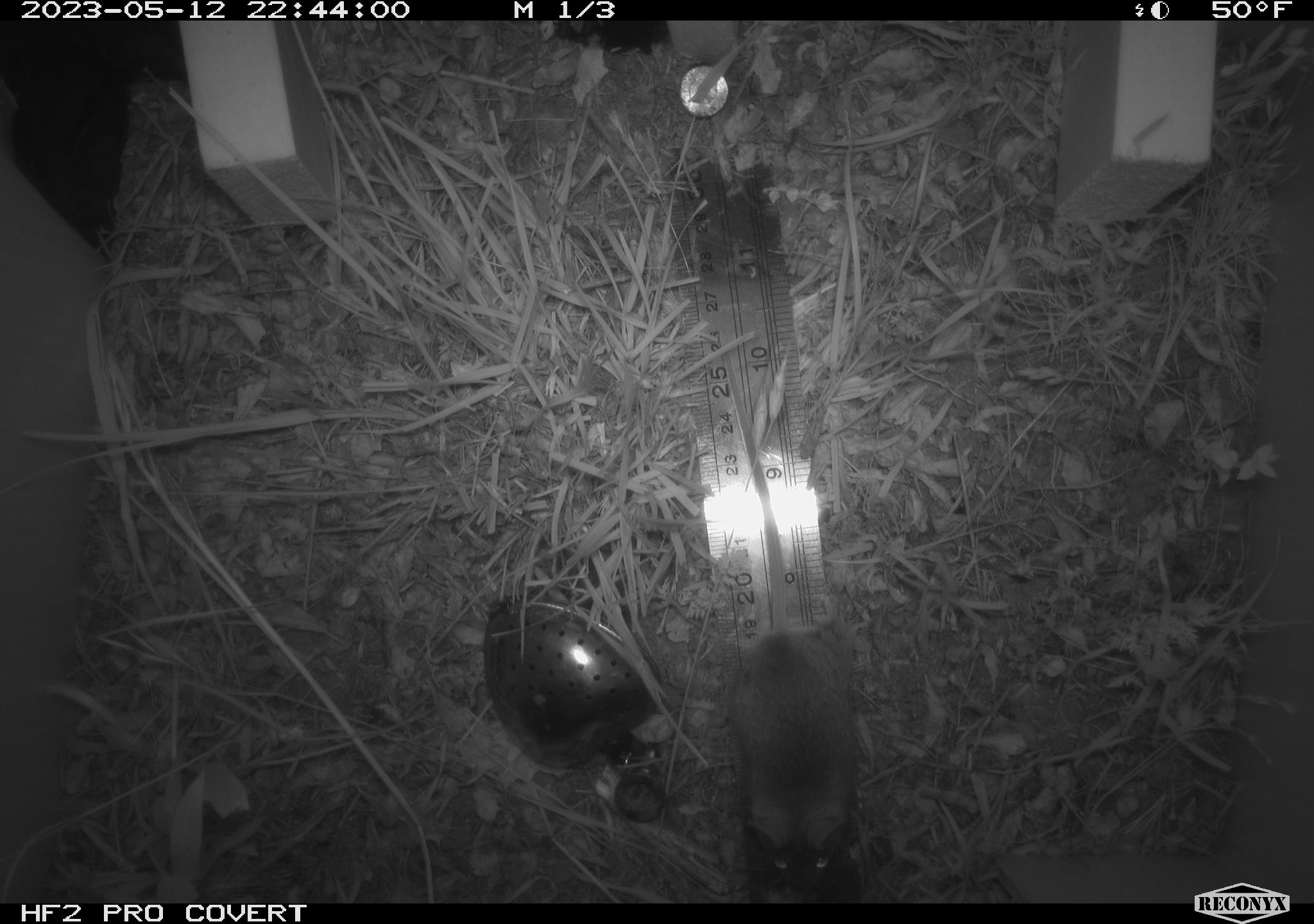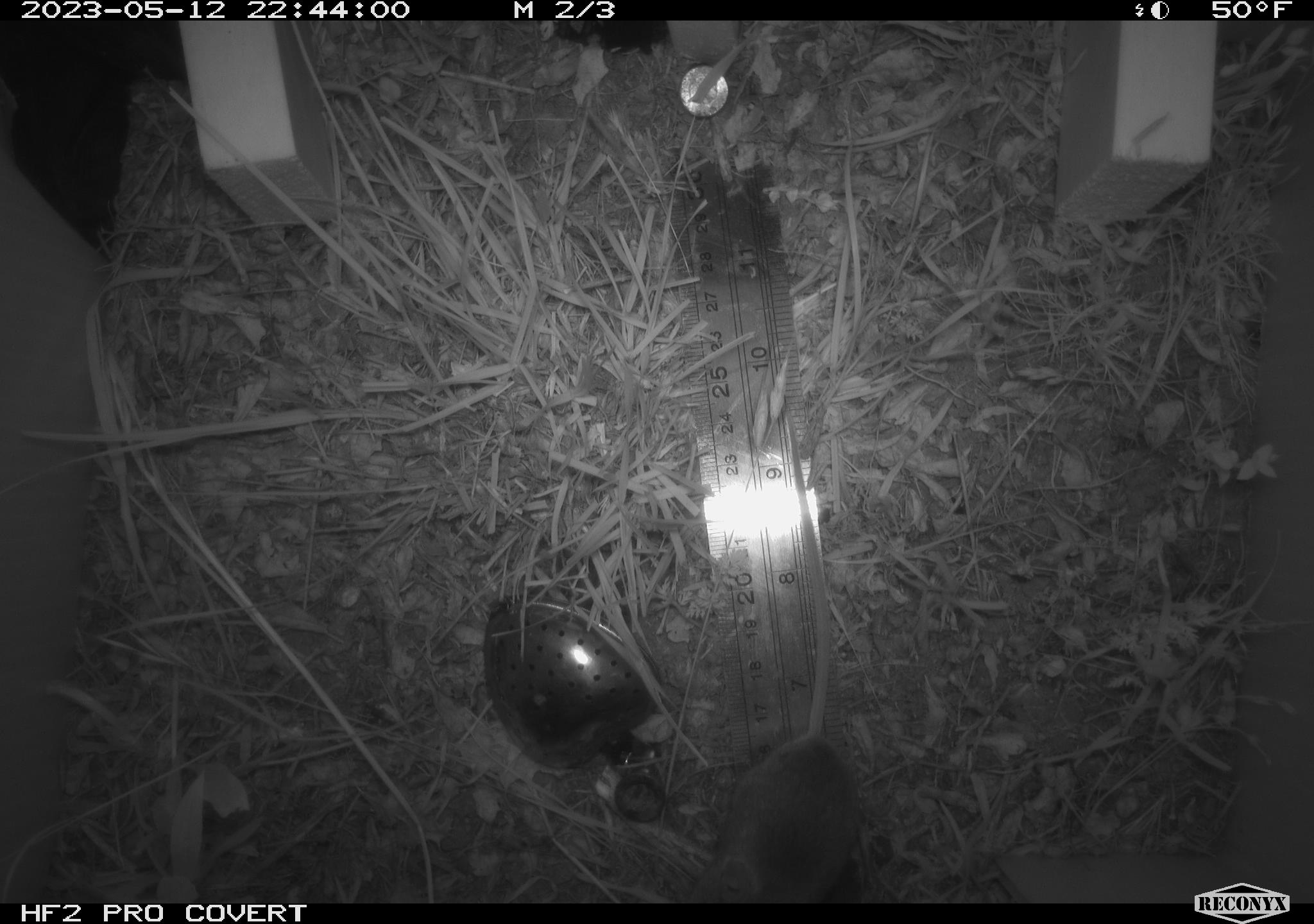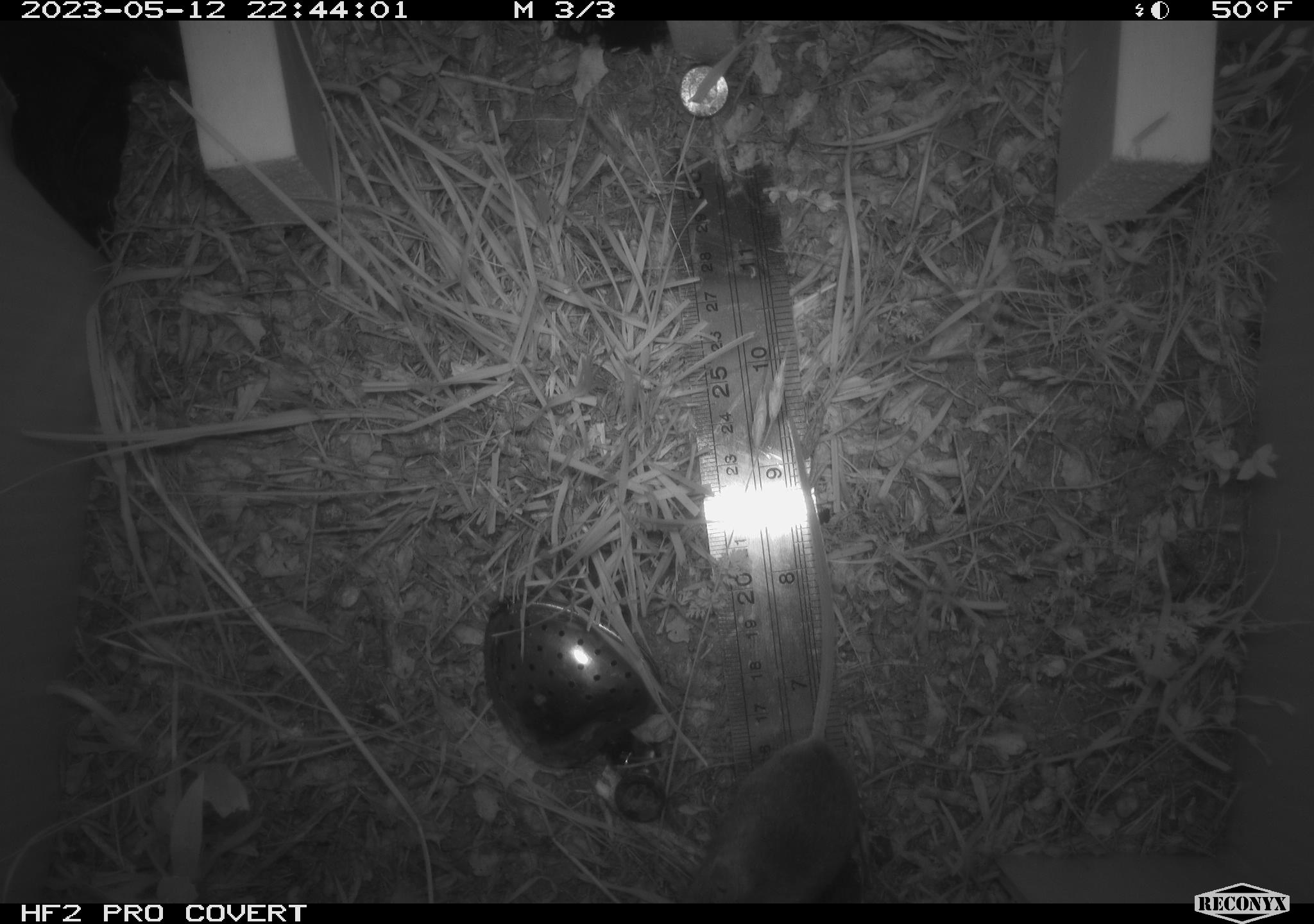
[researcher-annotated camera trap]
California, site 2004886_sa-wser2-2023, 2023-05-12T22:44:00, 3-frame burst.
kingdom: Animalia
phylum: Chordata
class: Mammalia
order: Rodentia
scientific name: Rodentia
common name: mouse species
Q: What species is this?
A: Mouse species (Rodentia).